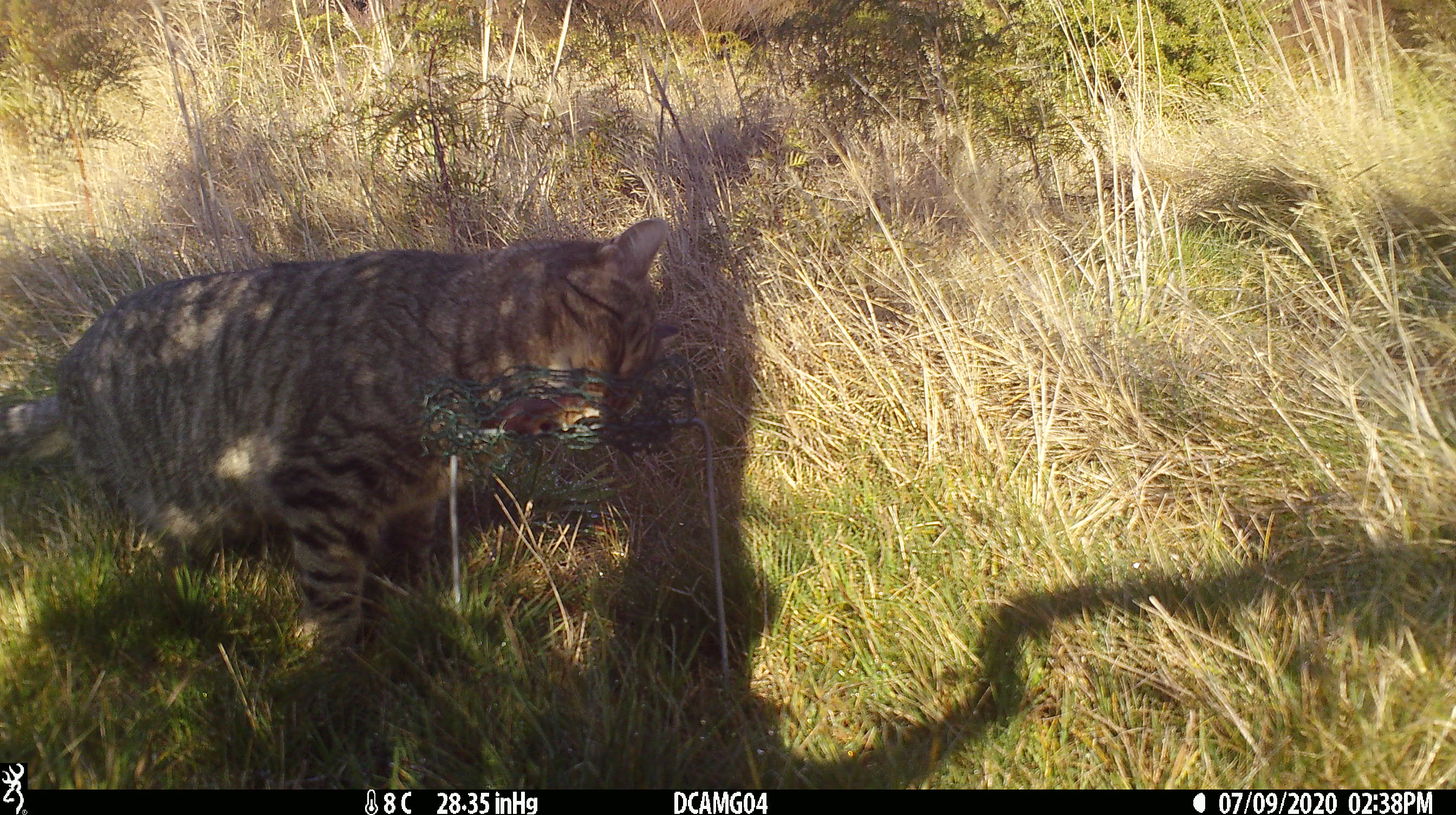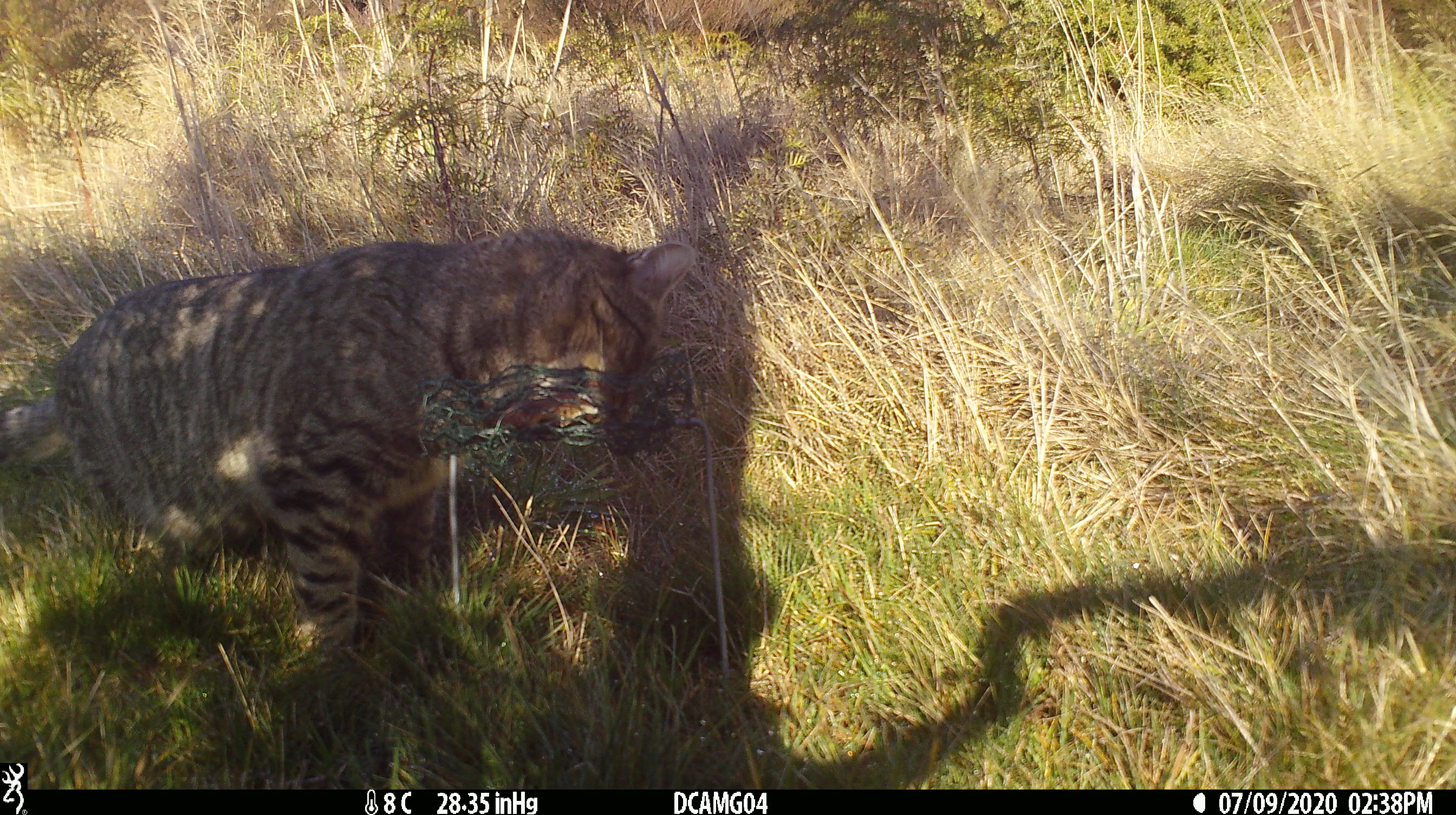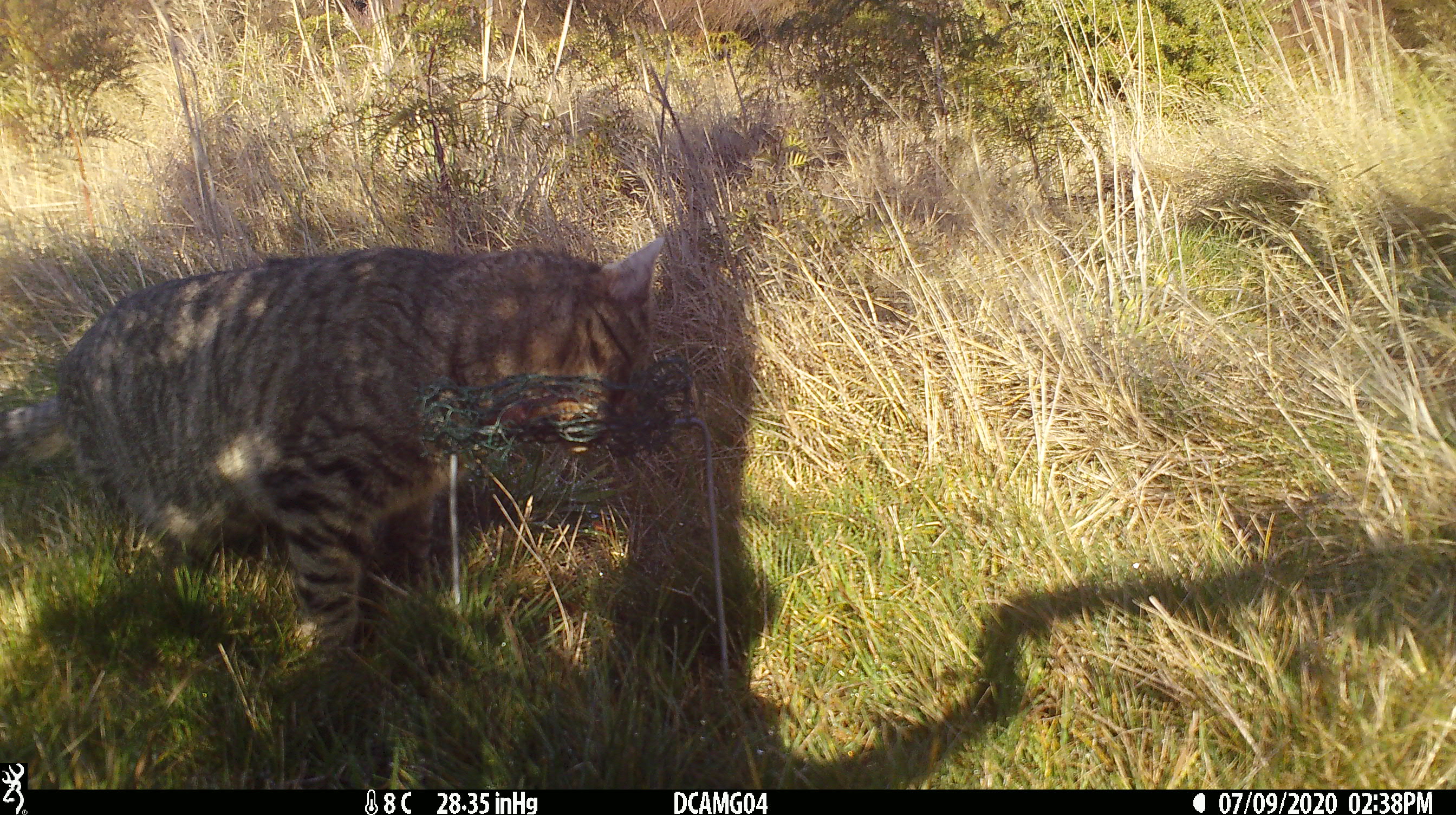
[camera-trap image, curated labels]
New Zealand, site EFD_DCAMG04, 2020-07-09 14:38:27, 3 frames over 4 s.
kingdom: Animalia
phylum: Chordata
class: Mammalia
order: Carnivora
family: Felidae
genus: Felis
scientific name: Felis catus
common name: domestic cat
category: cat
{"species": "cat (domestic cat) (Felis catus)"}